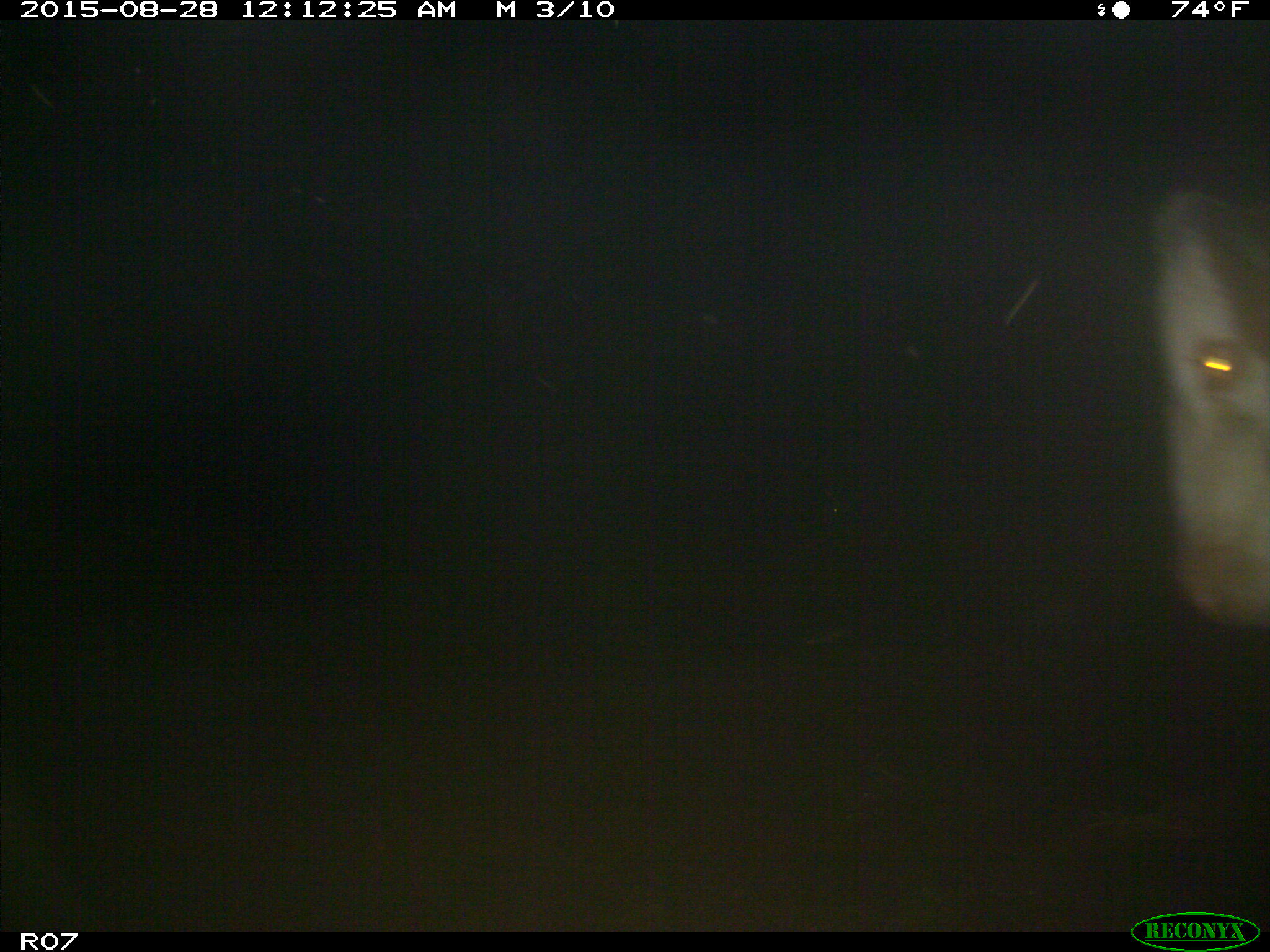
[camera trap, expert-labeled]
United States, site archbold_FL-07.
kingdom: Animalia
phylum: Chordata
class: Mammalia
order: Artiodactyla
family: Bovidae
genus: Bos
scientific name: Bos taurus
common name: domestic cow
Bos taurus (domestic cow).